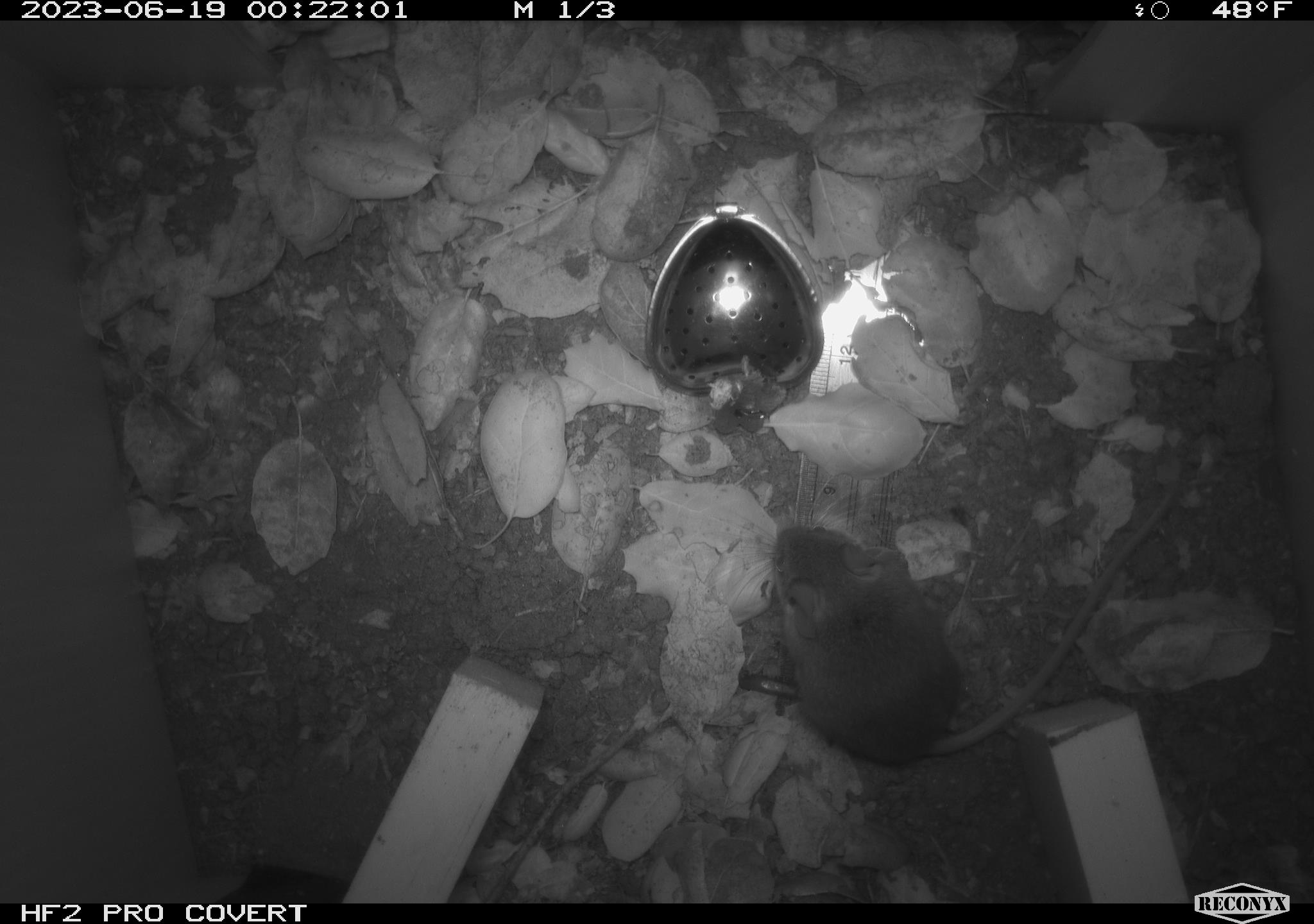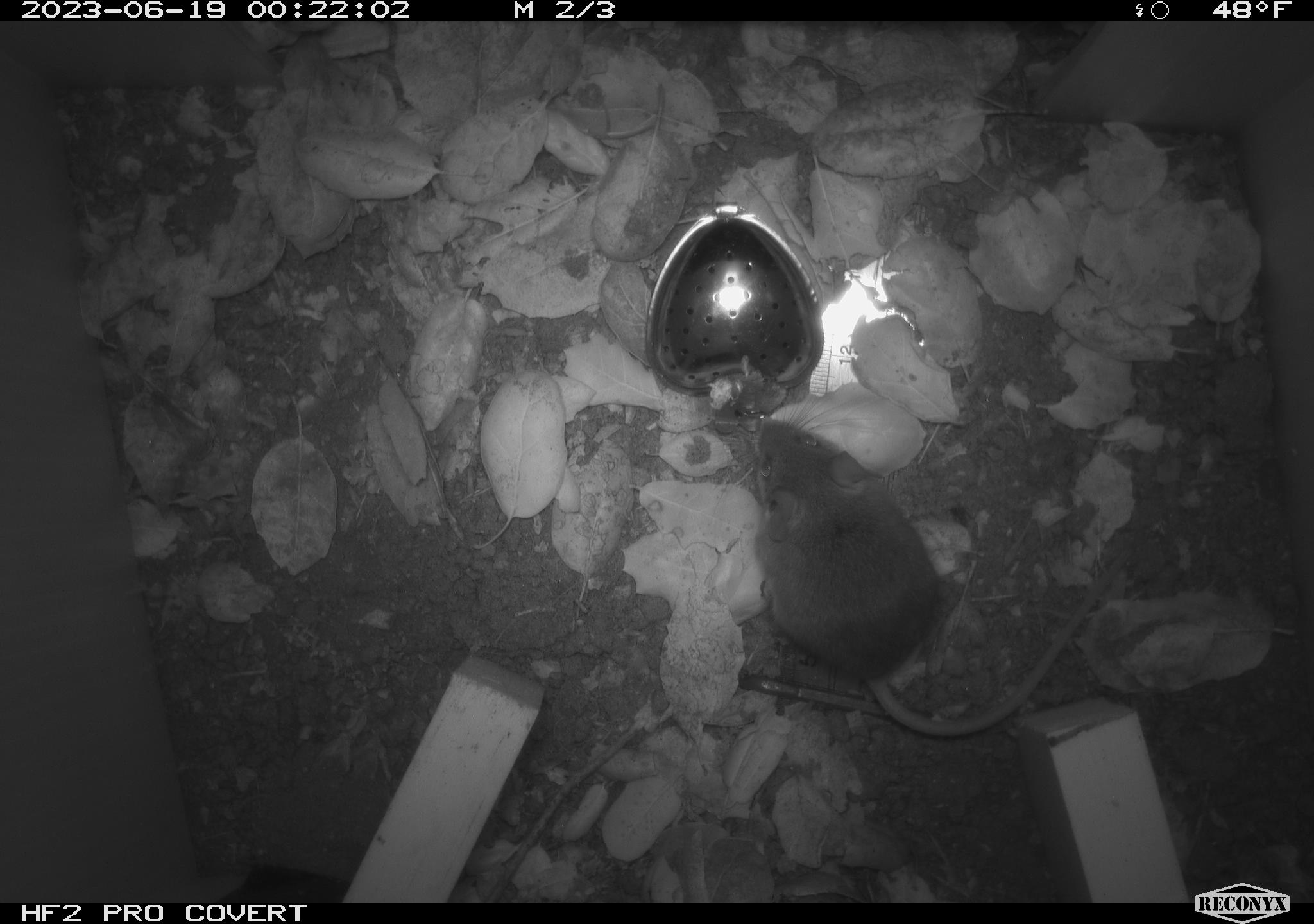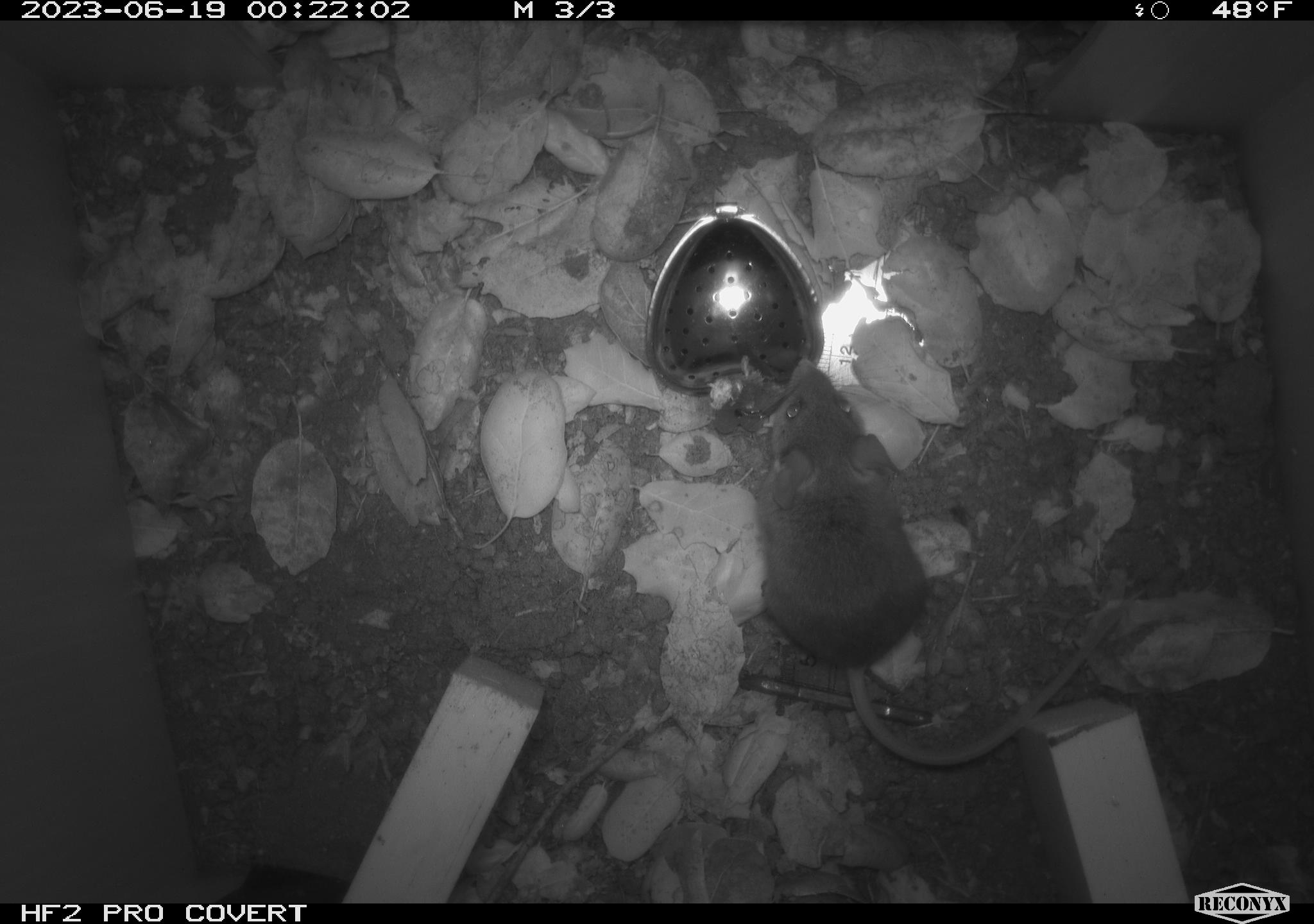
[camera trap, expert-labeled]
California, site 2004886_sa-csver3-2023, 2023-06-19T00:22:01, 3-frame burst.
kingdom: Animalia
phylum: Chordata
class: Mammalia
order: Rodentia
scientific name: Rodentia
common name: mouse species